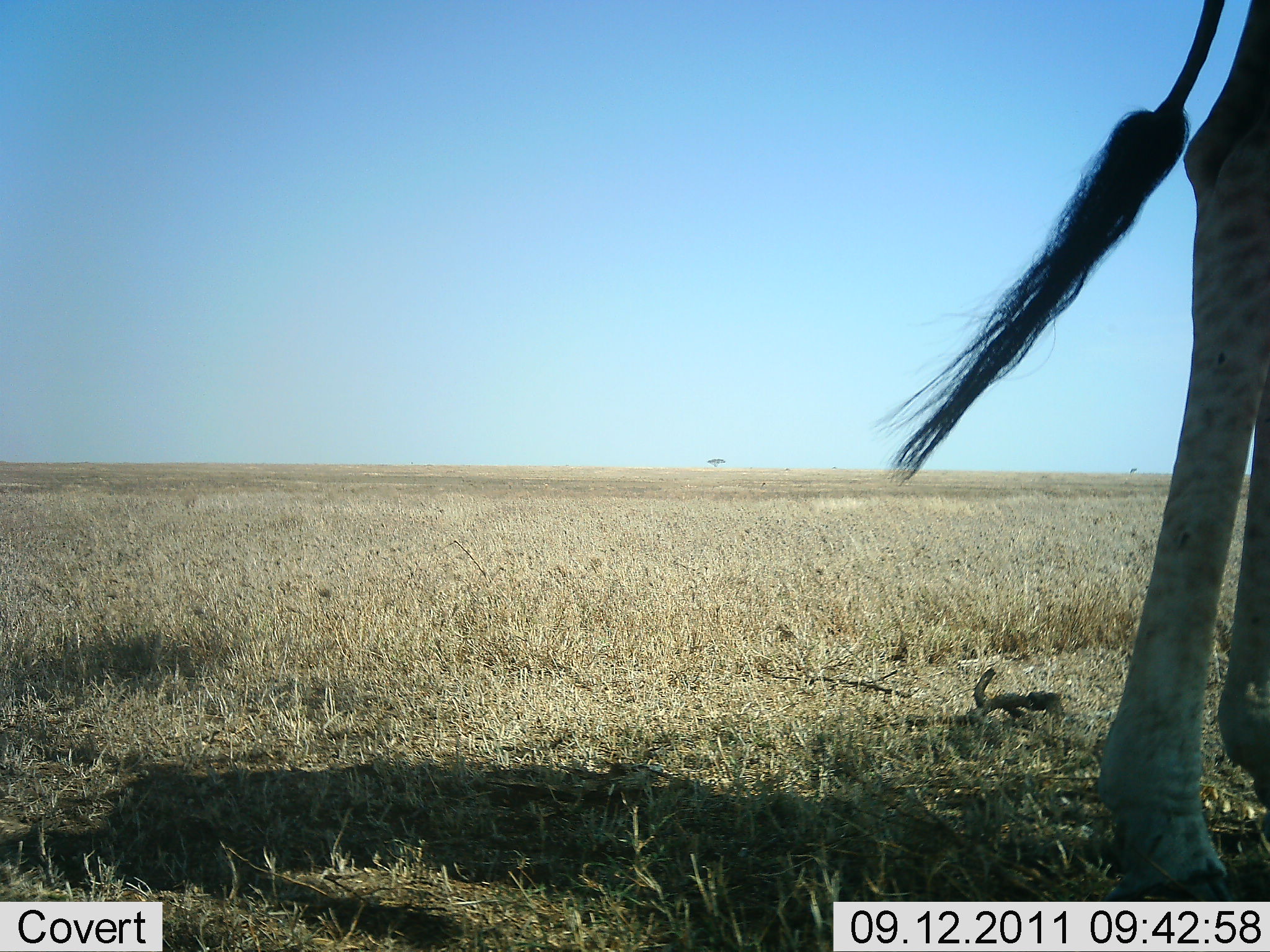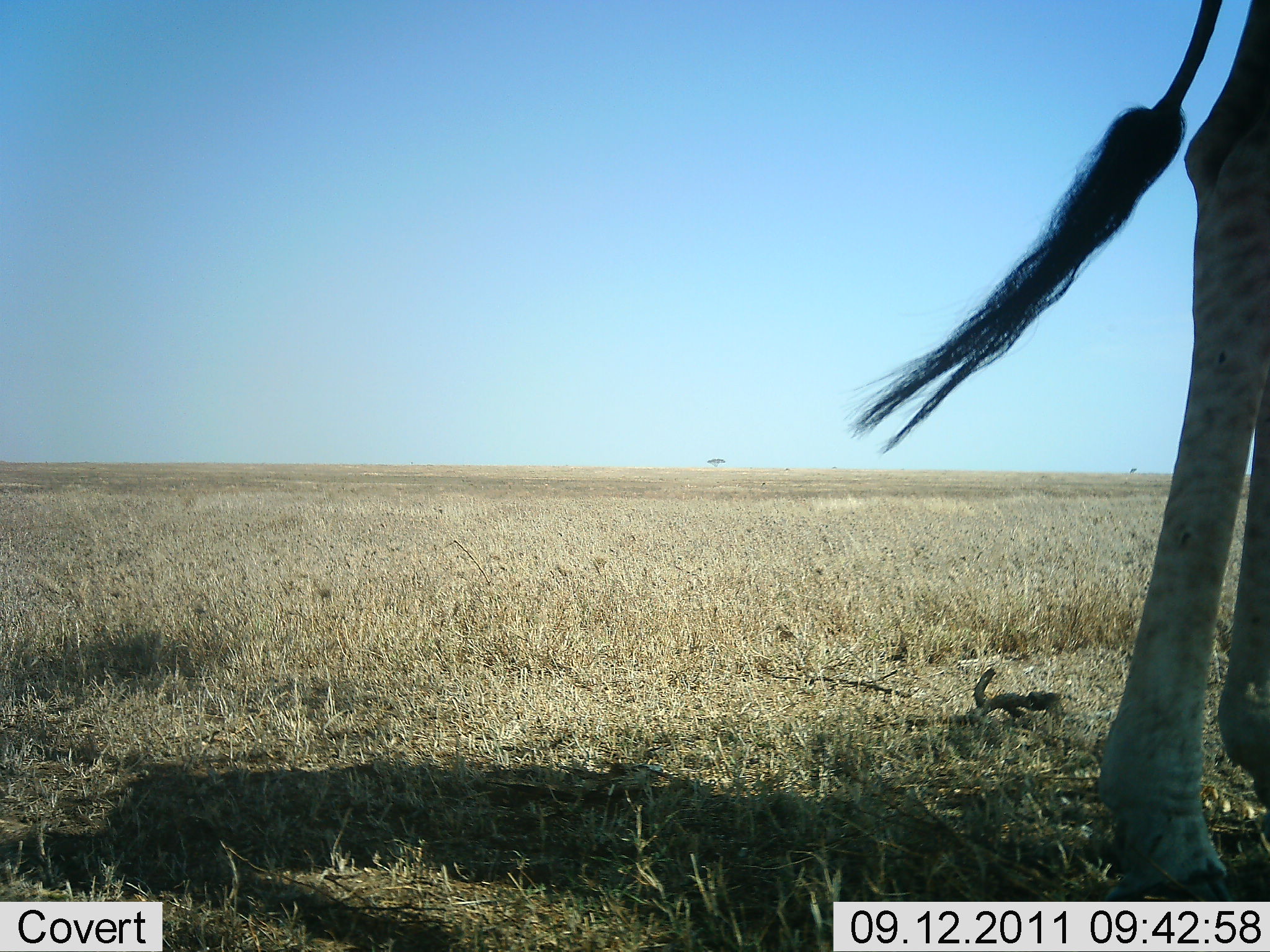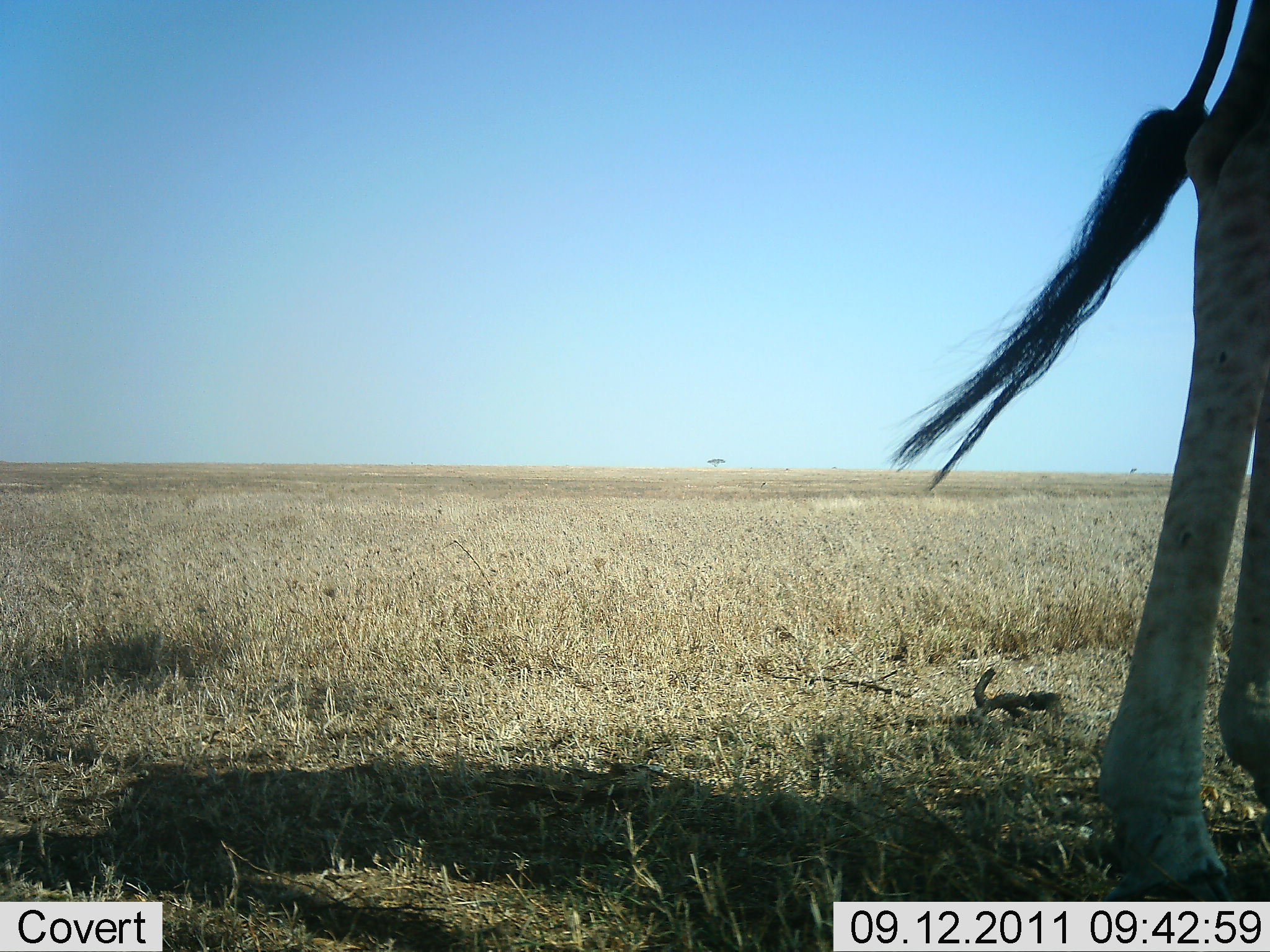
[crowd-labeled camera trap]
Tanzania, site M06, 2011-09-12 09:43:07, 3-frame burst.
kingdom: Animalia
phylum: Chordata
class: Mammalia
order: Artiodactyla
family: Giraffidae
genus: Giraffa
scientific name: Giraffa camelopardalis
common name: giraffe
Giraffe (Giraffa camelopardalis), count 1. Behavior (volunteer vote fractions): standing 93%, resting 0%, moving 7%, interacting 0%. Young present (vote fraction): 0%. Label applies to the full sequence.